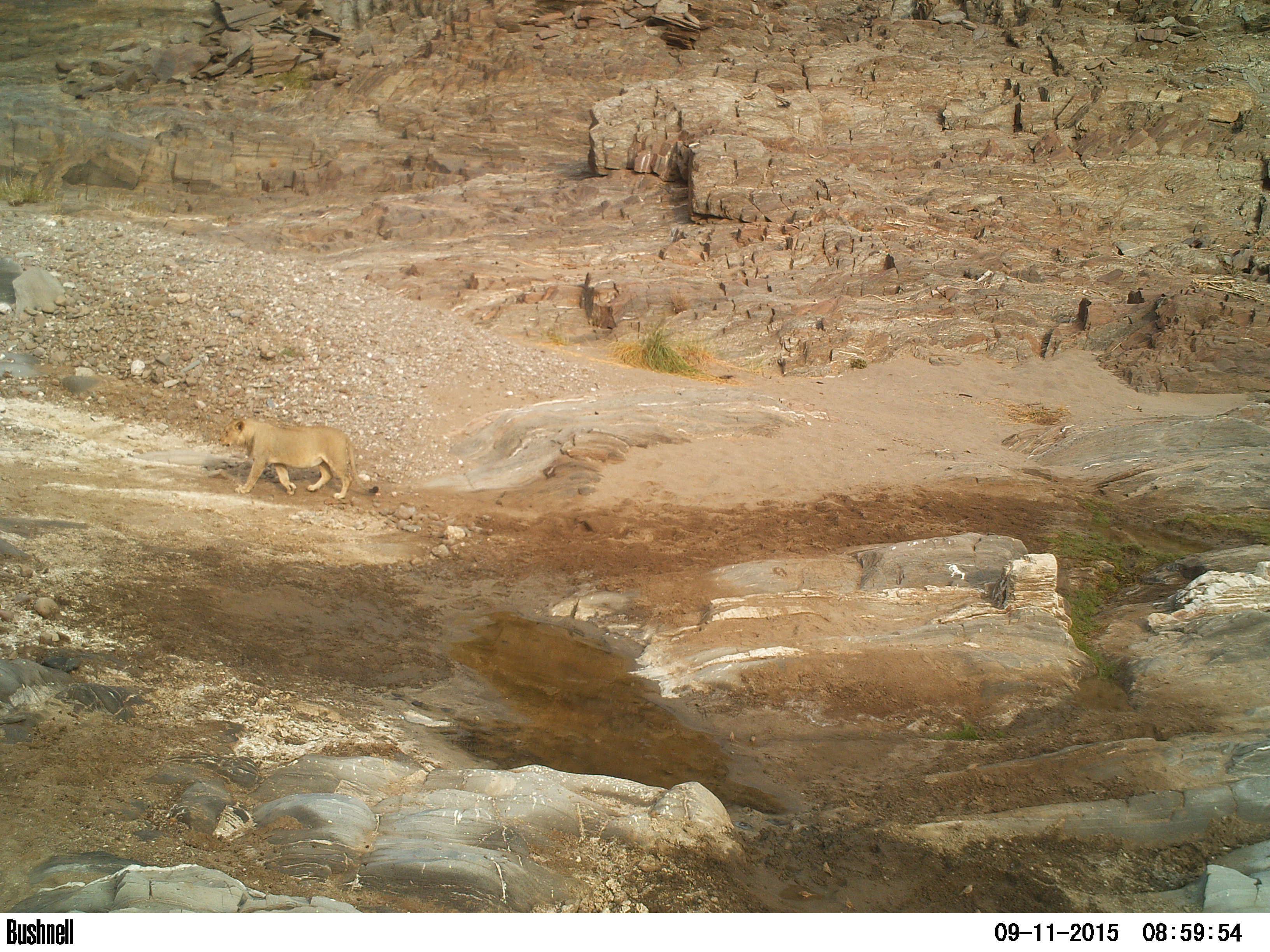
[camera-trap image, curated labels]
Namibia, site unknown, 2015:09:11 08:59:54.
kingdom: Animalia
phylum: Chordata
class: Mammalia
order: Carnivora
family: Felidae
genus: Panthera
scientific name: Panthera leo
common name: lion